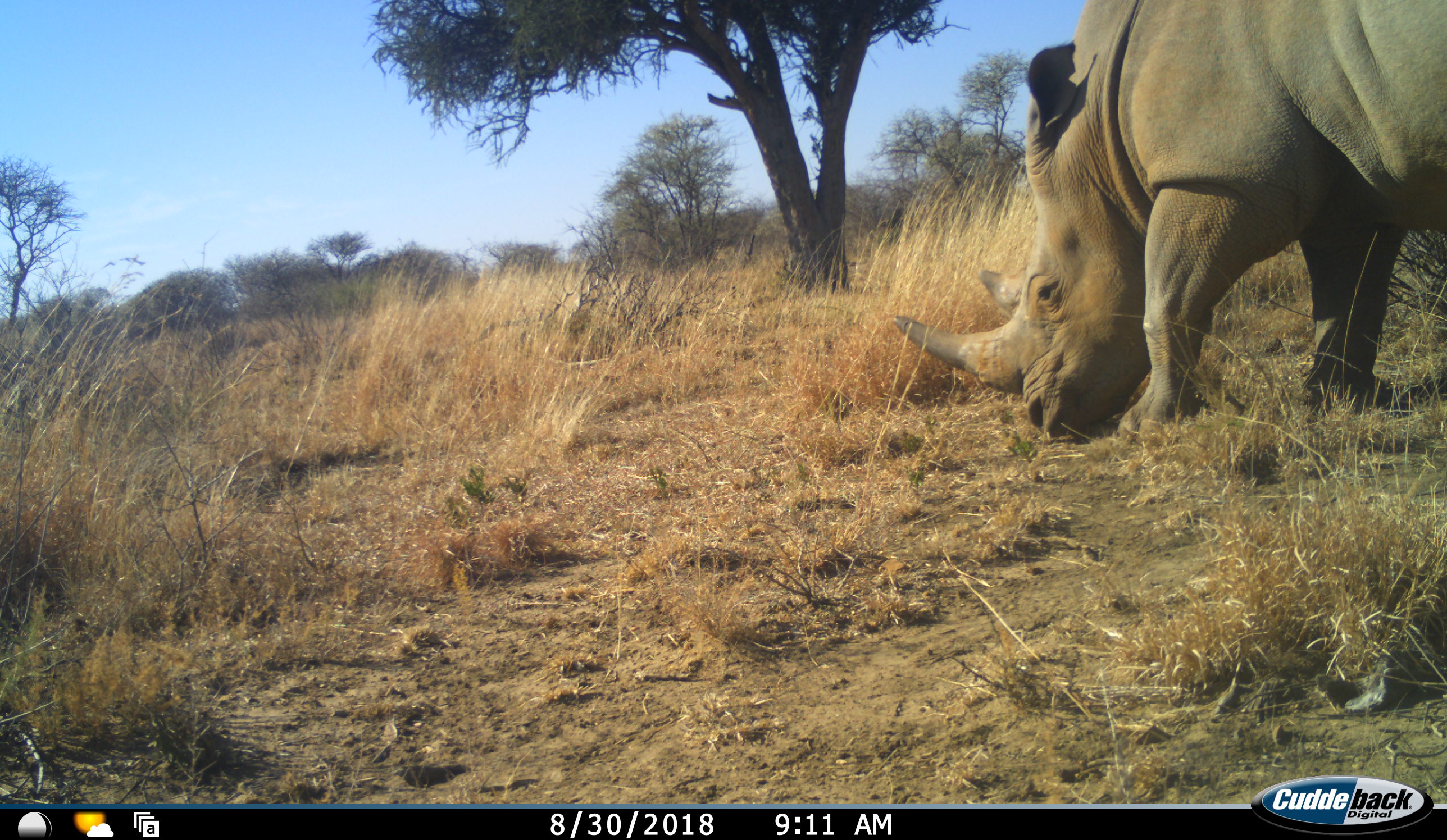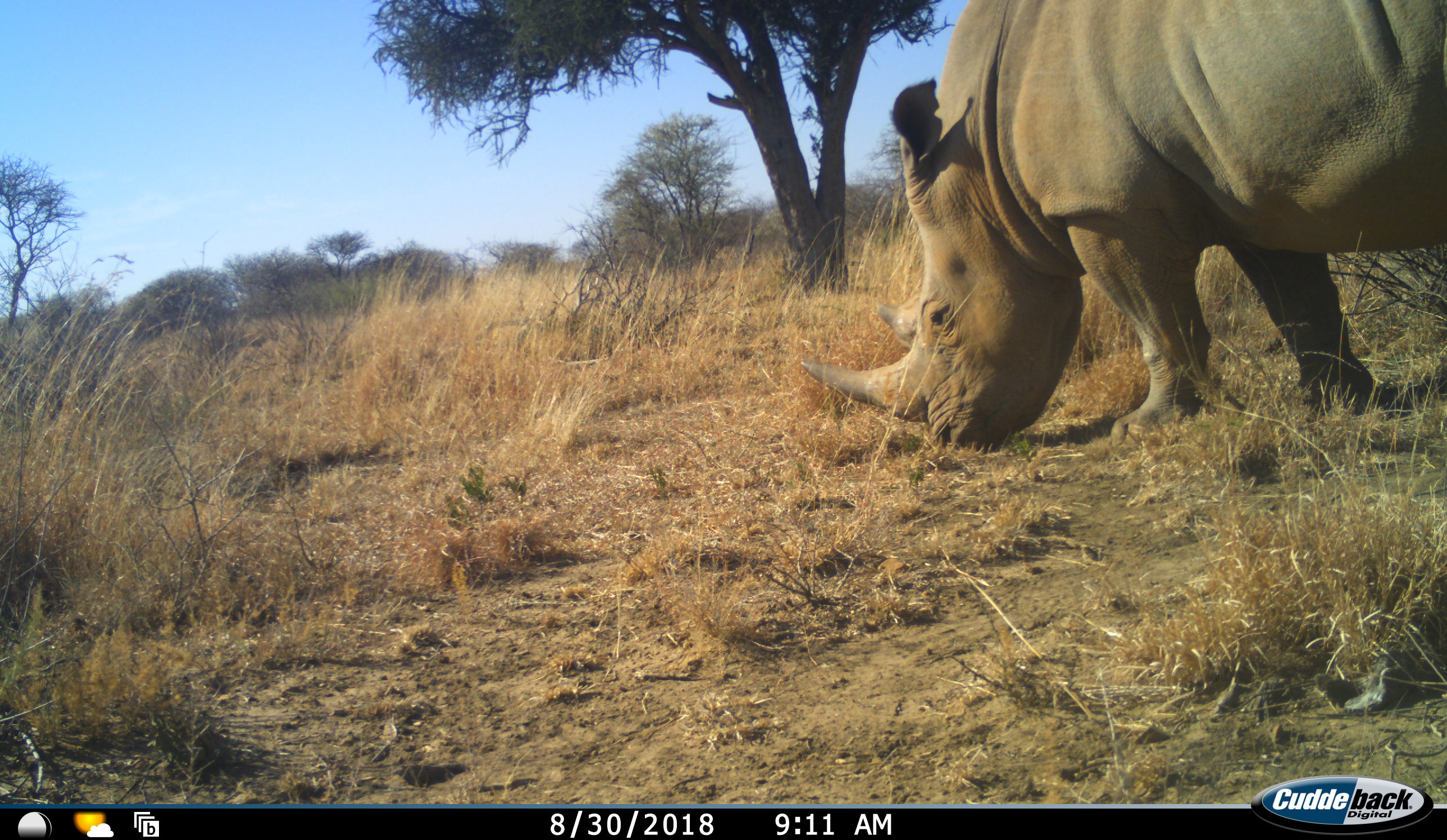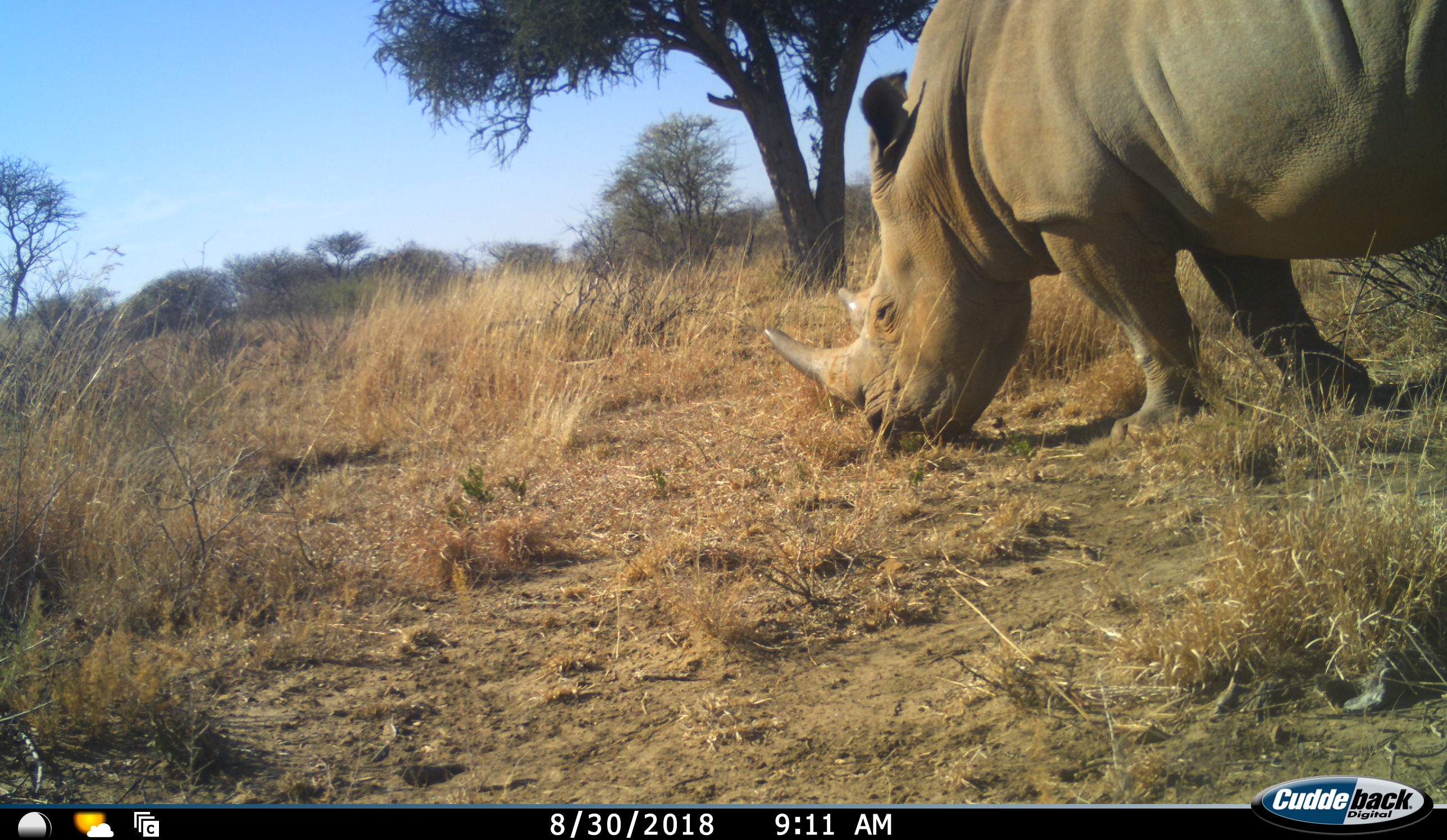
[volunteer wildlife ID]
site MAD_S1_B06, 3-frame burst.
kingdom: Animalia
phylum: Chordata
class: Mammalia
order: Perissodactyla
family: Rhinocerotidae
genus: Ceratotherium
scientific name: Ceratotherium simum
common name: white rhinoceros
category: rhinoceroswhite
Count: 1.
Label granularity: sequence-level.